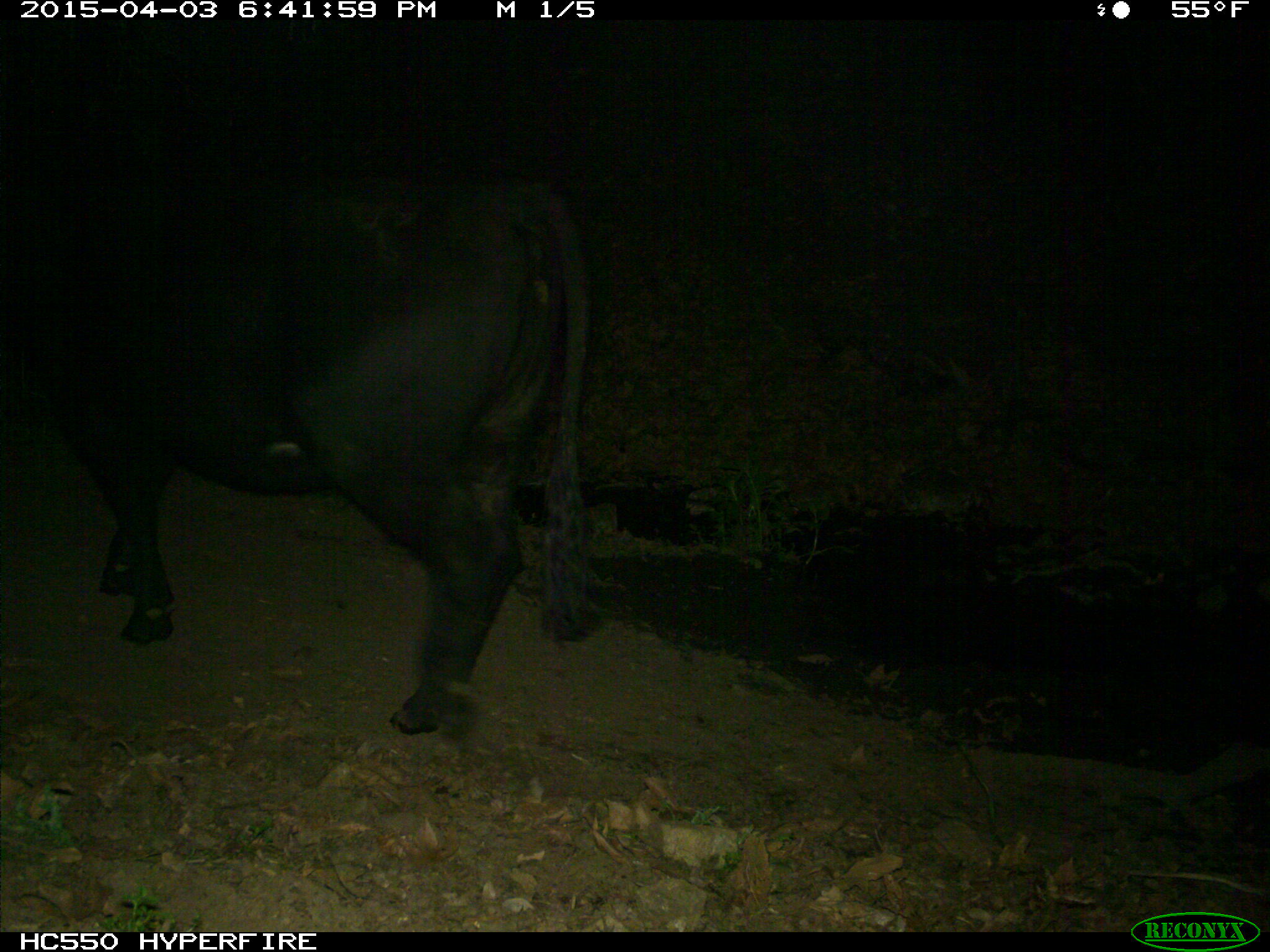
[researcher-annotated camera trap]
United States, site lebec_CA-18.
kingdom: Animalia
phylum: Chordata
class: Mammalia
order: Artiodactyla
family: Bovidae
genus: Bos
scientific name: Bos taurus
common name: domestic cow